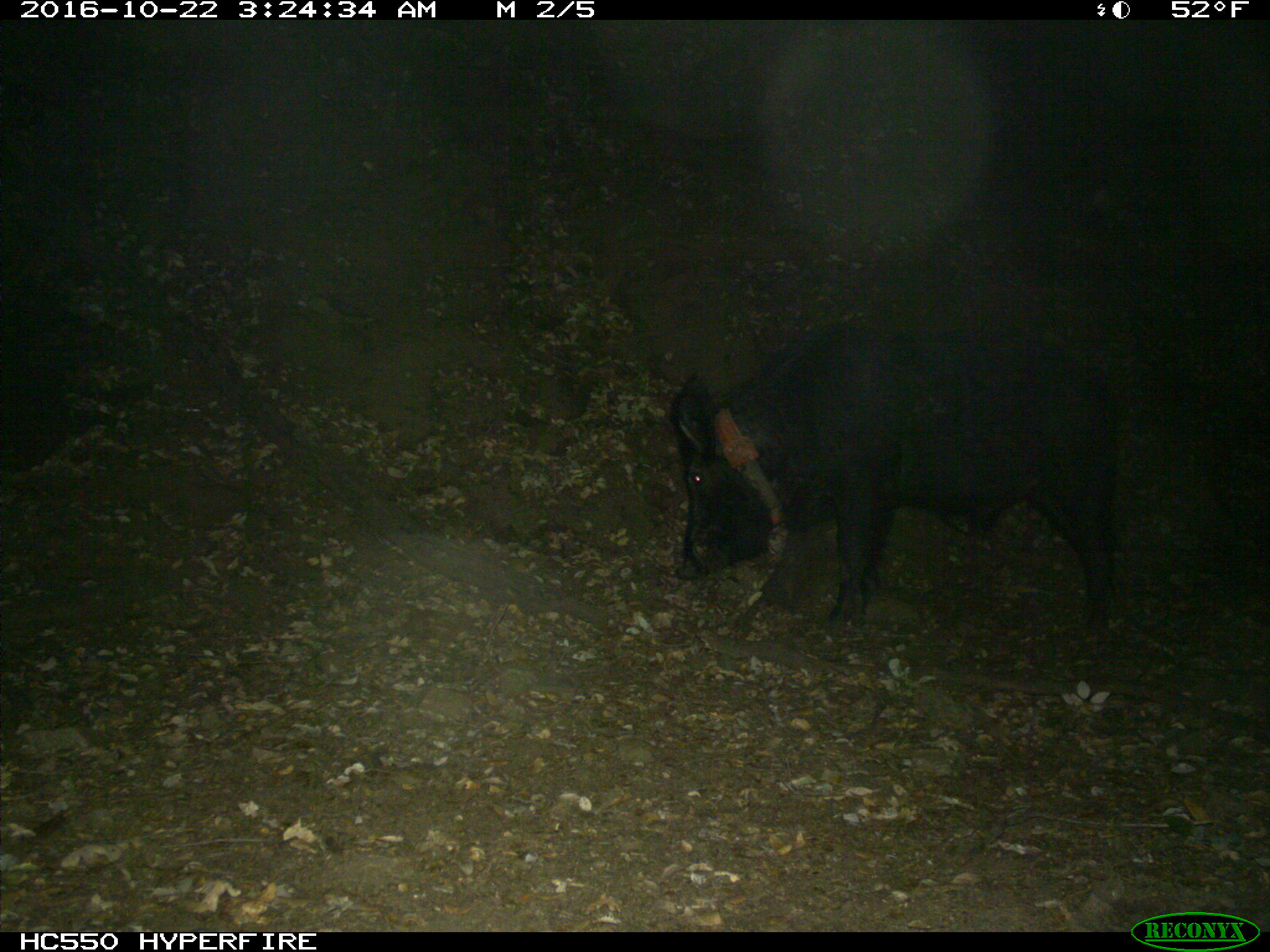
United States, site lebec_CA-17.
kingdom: Animalia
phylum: Chordata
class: Mammalia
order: Artiodactyla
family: Suidae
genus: Sus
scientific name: Sus scrofa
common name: wild boar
Sus scrofa (wild boar).